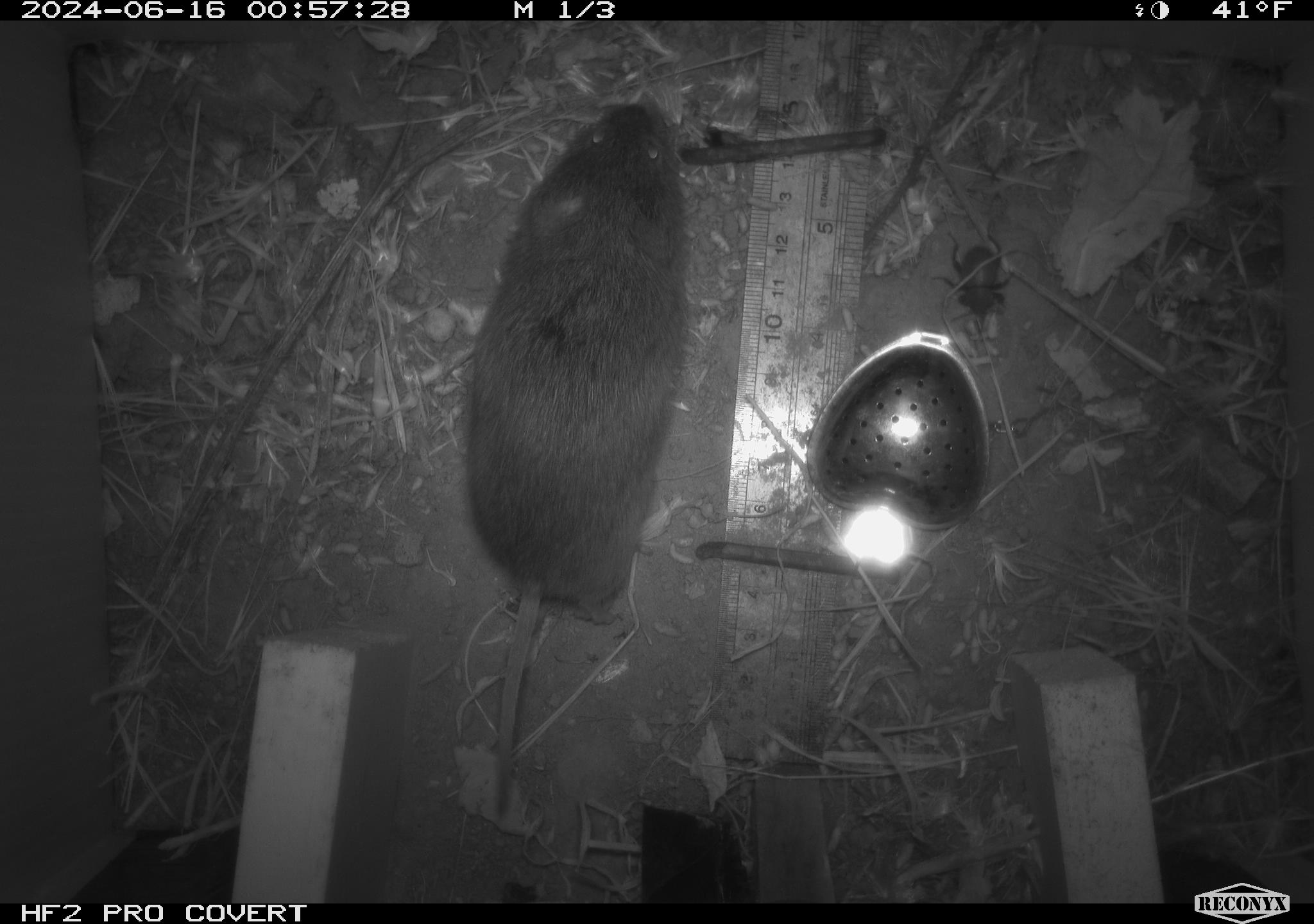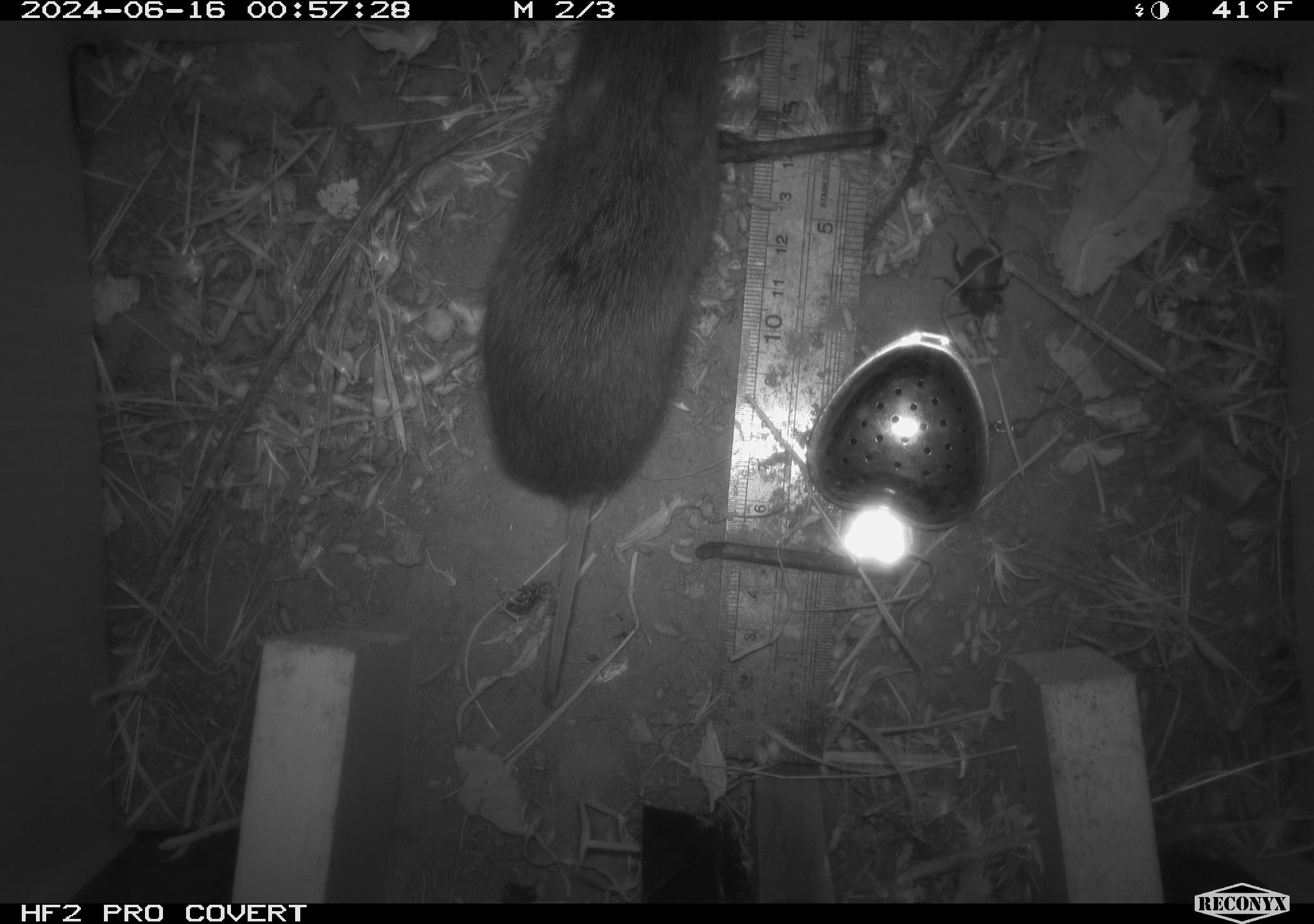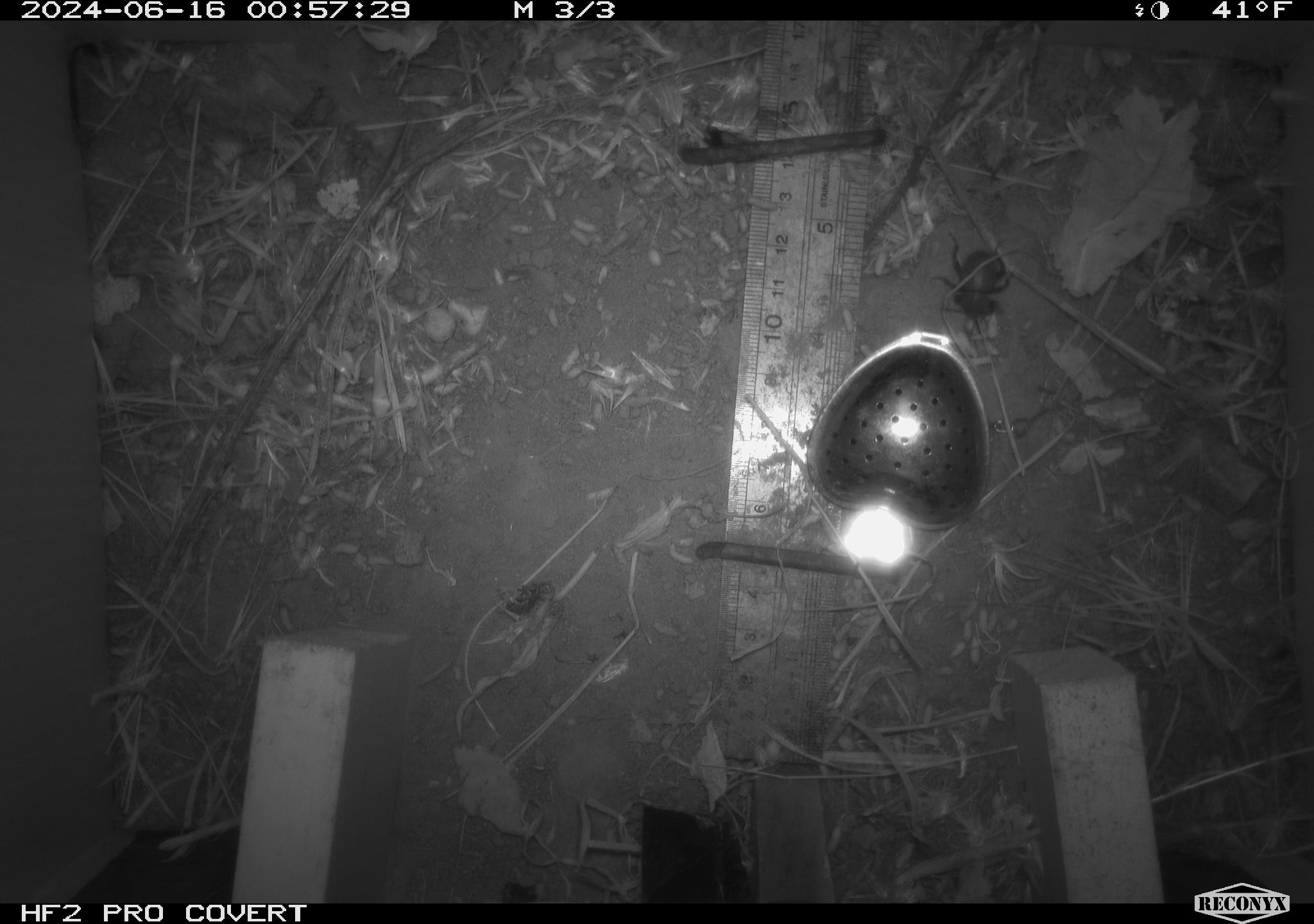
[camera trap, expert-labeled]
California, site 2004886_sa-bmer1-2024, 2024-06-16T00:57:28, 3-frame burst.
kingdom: Animalia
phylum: Chordata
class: Mammalia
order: Rodentia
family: Cricetidae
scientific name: Cricetidae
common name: hamsters, voles, lemmings, and allies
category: cricetidae family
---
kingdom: Animalia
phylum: Arthropoda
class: Insecta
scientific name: Insecta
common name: insect